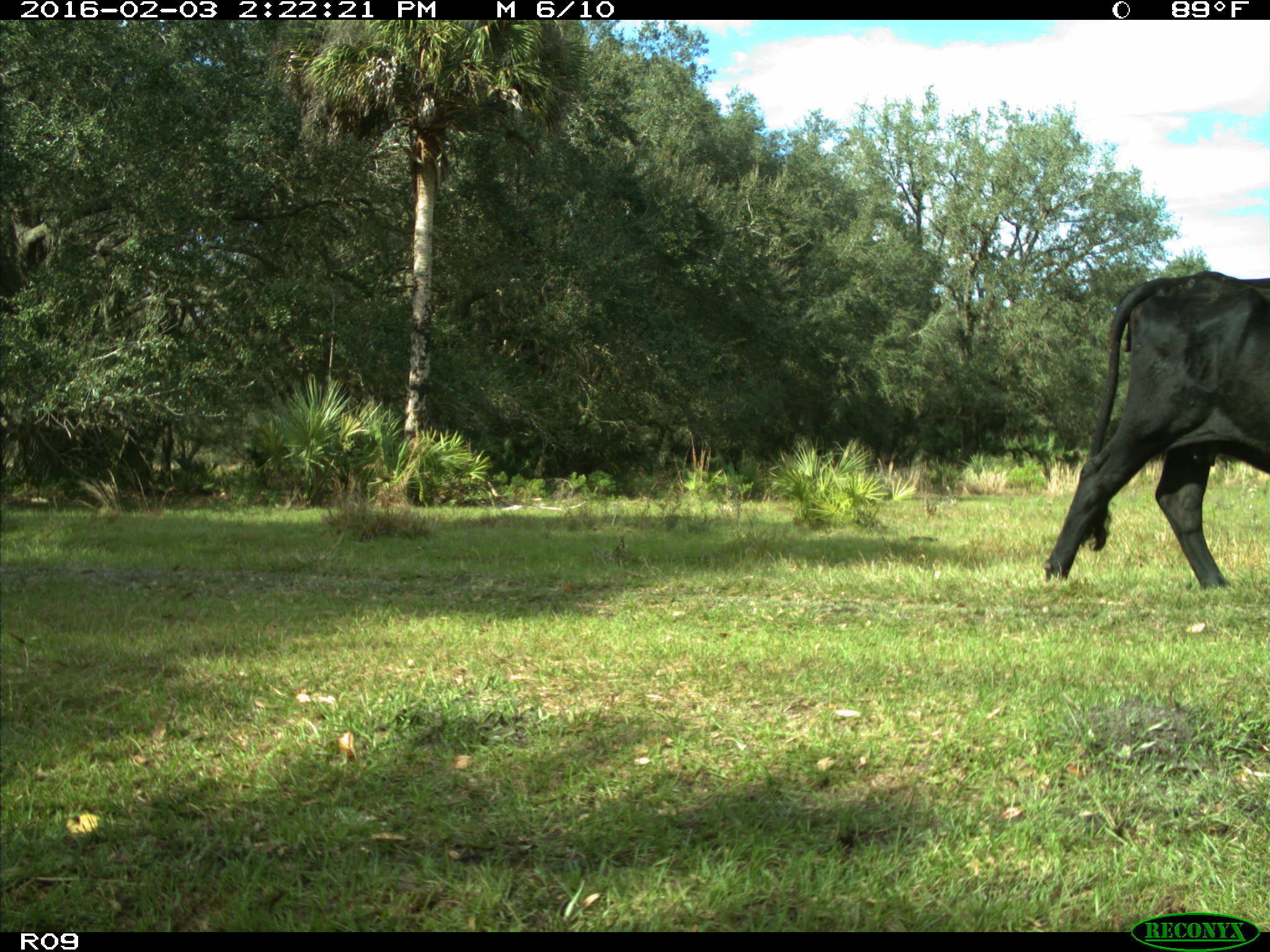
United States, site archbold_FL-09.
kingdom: Animalia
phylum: Chordata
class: Mammalia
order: Artiodactyla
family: Bovidae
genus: Bos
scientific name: Bos taurus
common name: domestic cow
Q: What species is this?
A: Bos taurus (domestic cow).